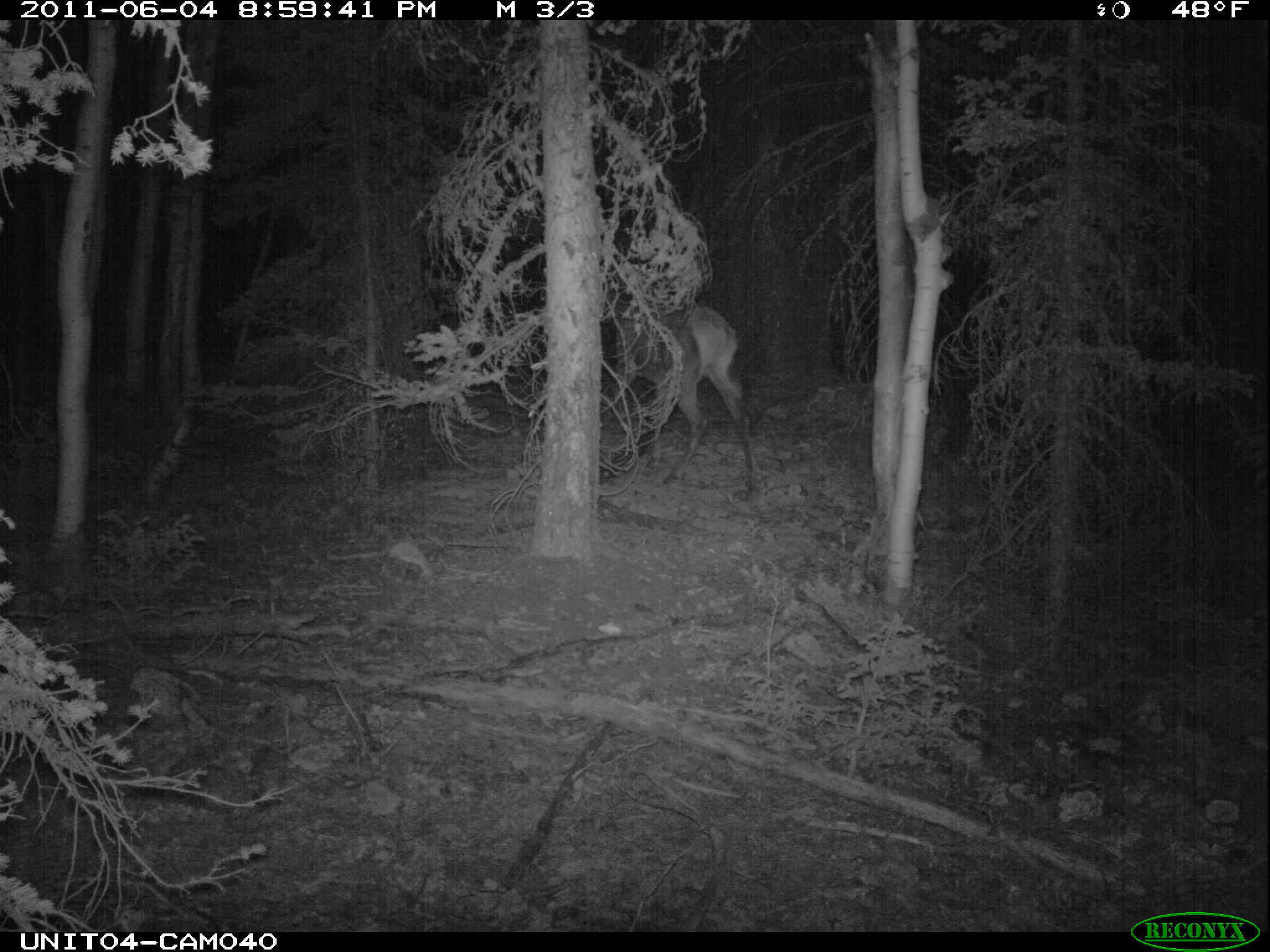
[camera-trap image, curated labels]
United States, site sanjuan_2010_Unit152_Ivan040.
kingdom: Animalia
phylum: Chordata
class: Mammalia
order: Artiodactyla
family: Cervidae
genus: Cervus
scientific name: Cervus elaphus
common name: red deer